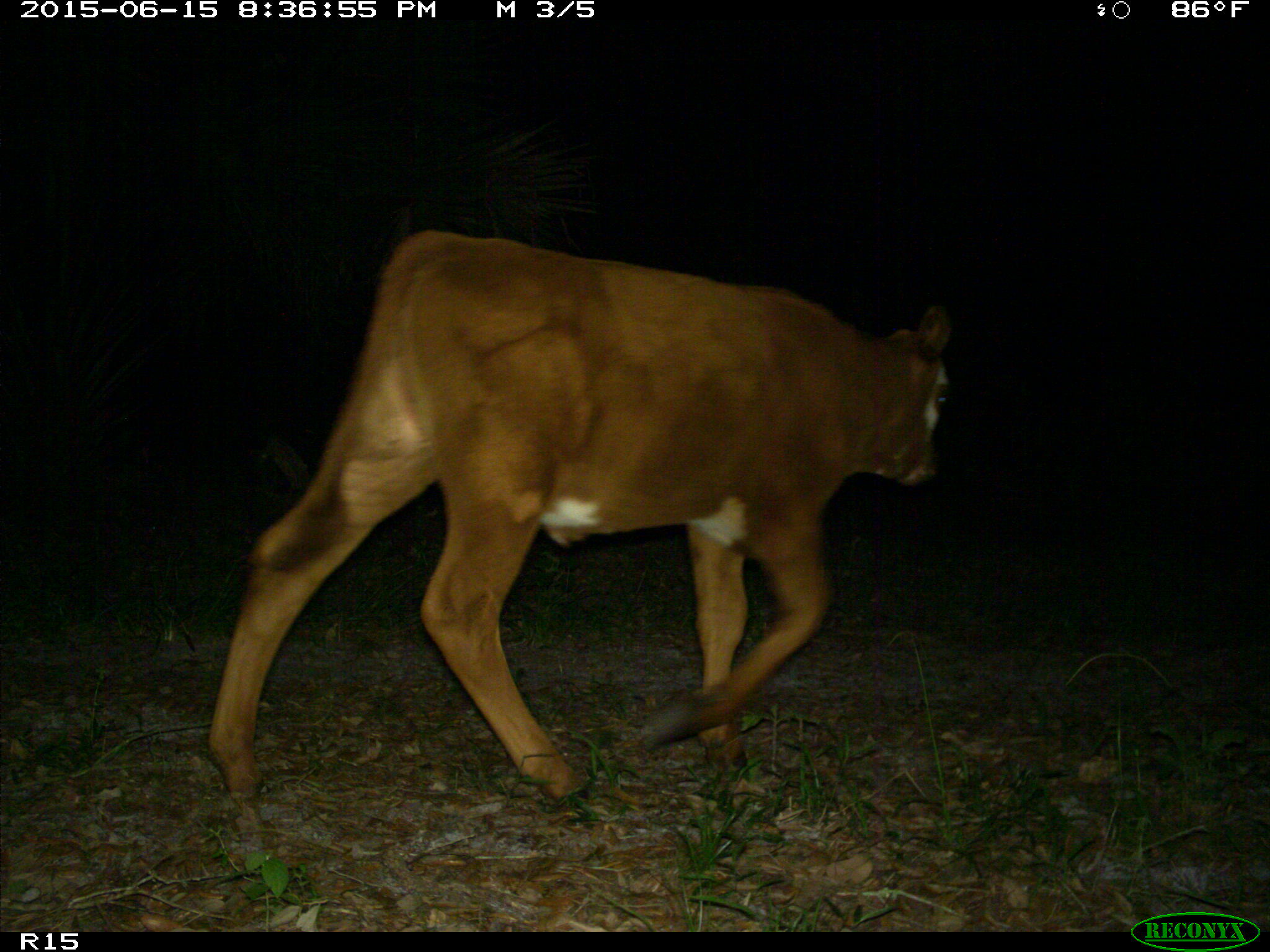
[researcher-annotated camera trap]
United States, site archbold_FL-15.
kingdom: Animalia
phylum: Chordata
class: Mammalia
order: Artiodactyla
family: Bovidae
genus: Bos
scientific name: Bos taurus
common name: domestic cow